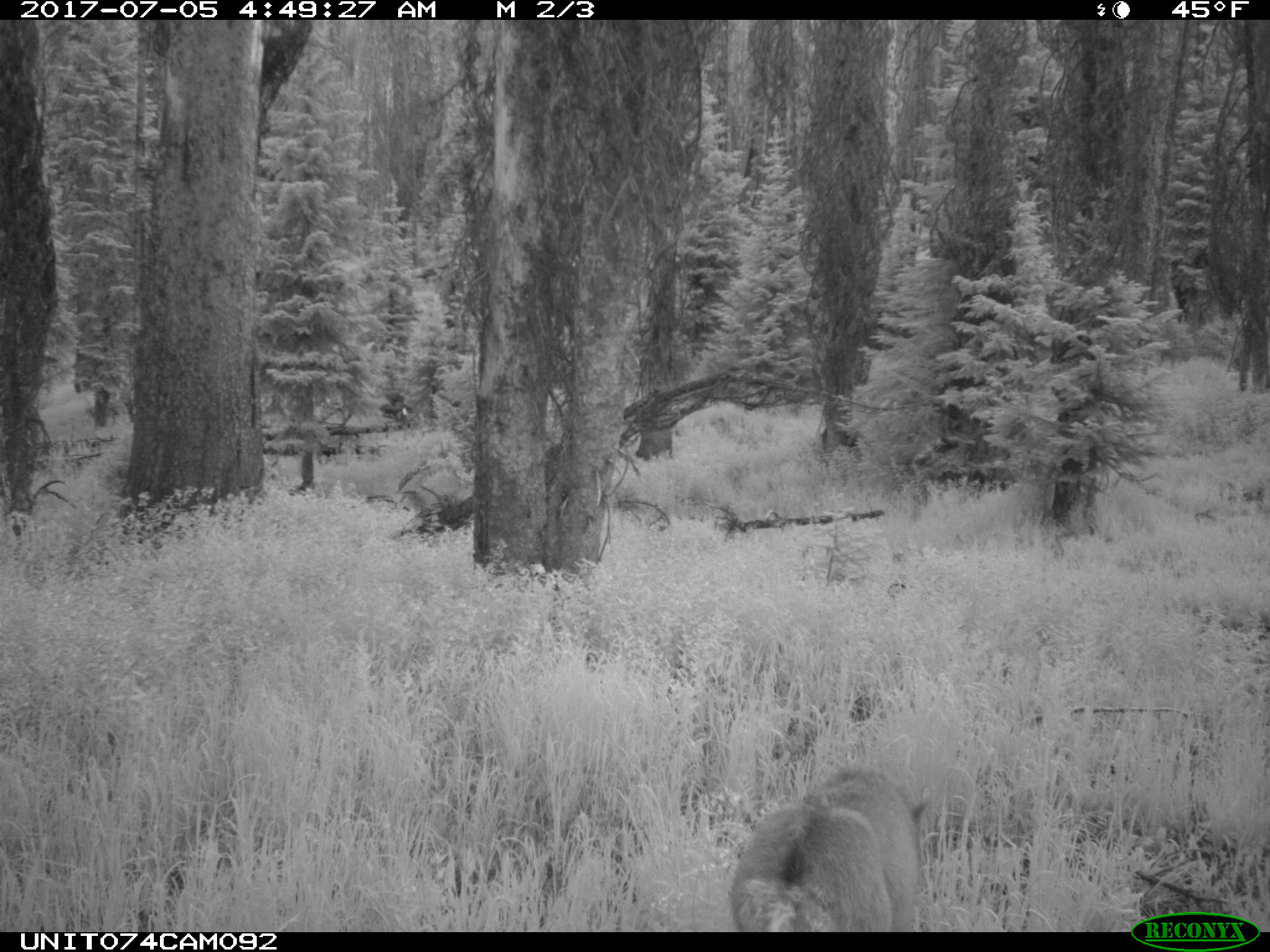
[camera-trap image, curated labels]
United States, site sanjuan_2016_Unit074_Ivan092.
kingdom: Animalia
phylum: Chordata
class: Mammalia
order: Artiodactyla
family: Cervidae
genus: Odocoileus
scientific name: Odocoileus hemionus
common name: mule deer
Odocoileus hemionus (mule deer).